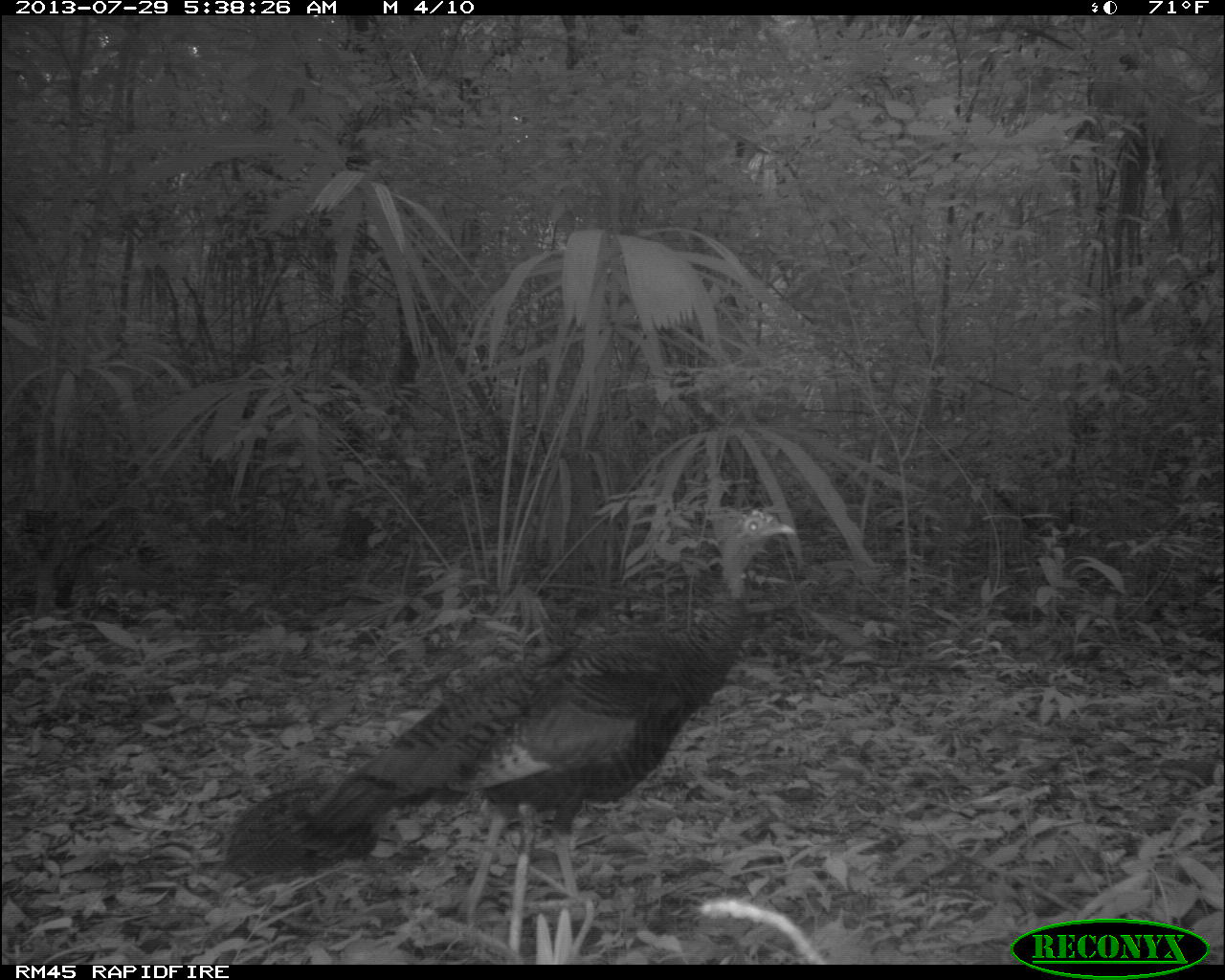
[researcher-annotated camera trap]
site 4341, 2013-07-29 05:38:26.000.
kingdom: Animalia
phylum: Chordata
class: Aves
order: Galliformes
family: Phasianidae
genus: Meleagris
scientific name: Meleagris ocellata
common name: ocellated turkey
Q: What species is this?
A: Meleagris ocellata (ocellated turkey).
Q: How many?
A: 2.